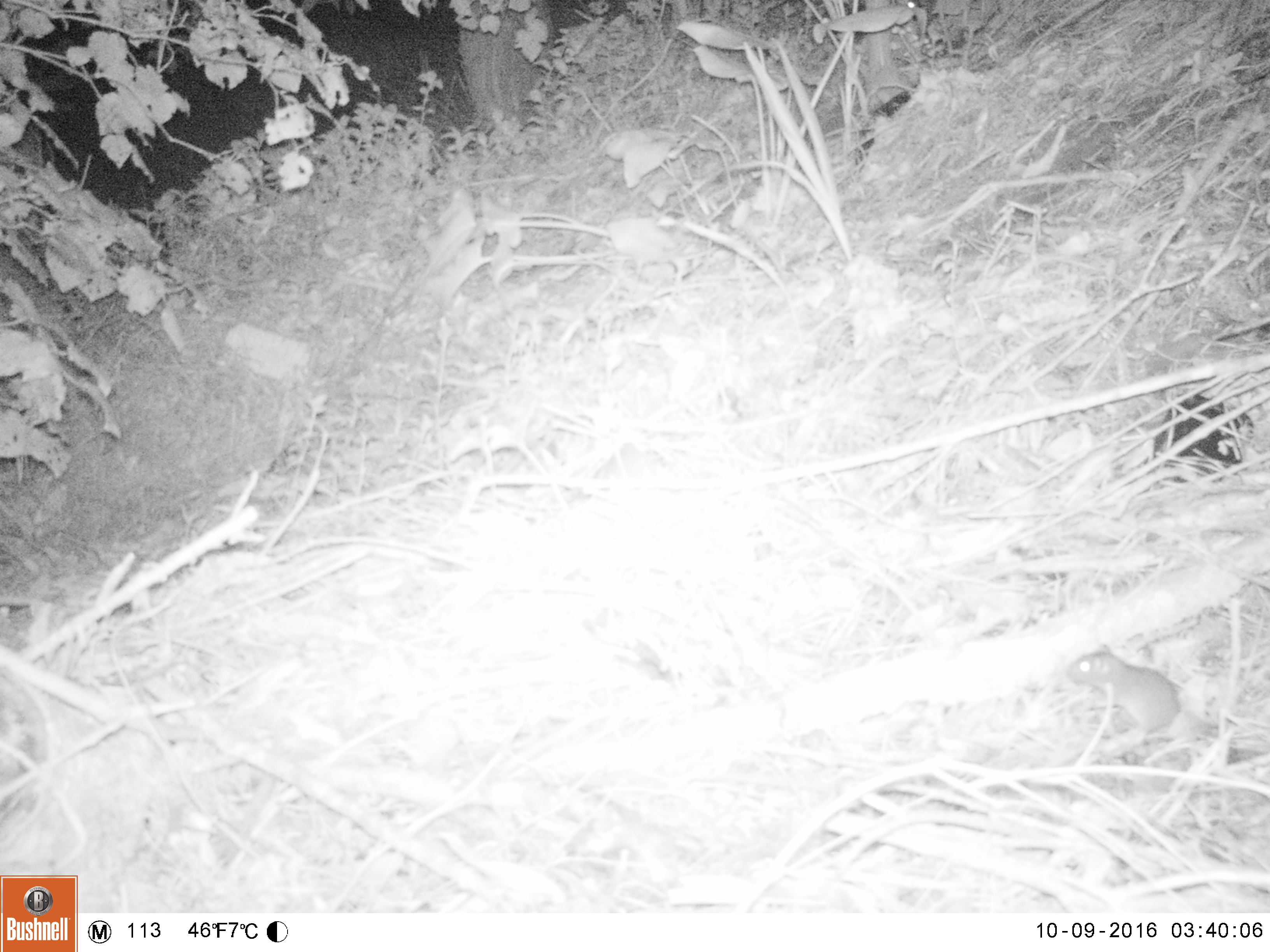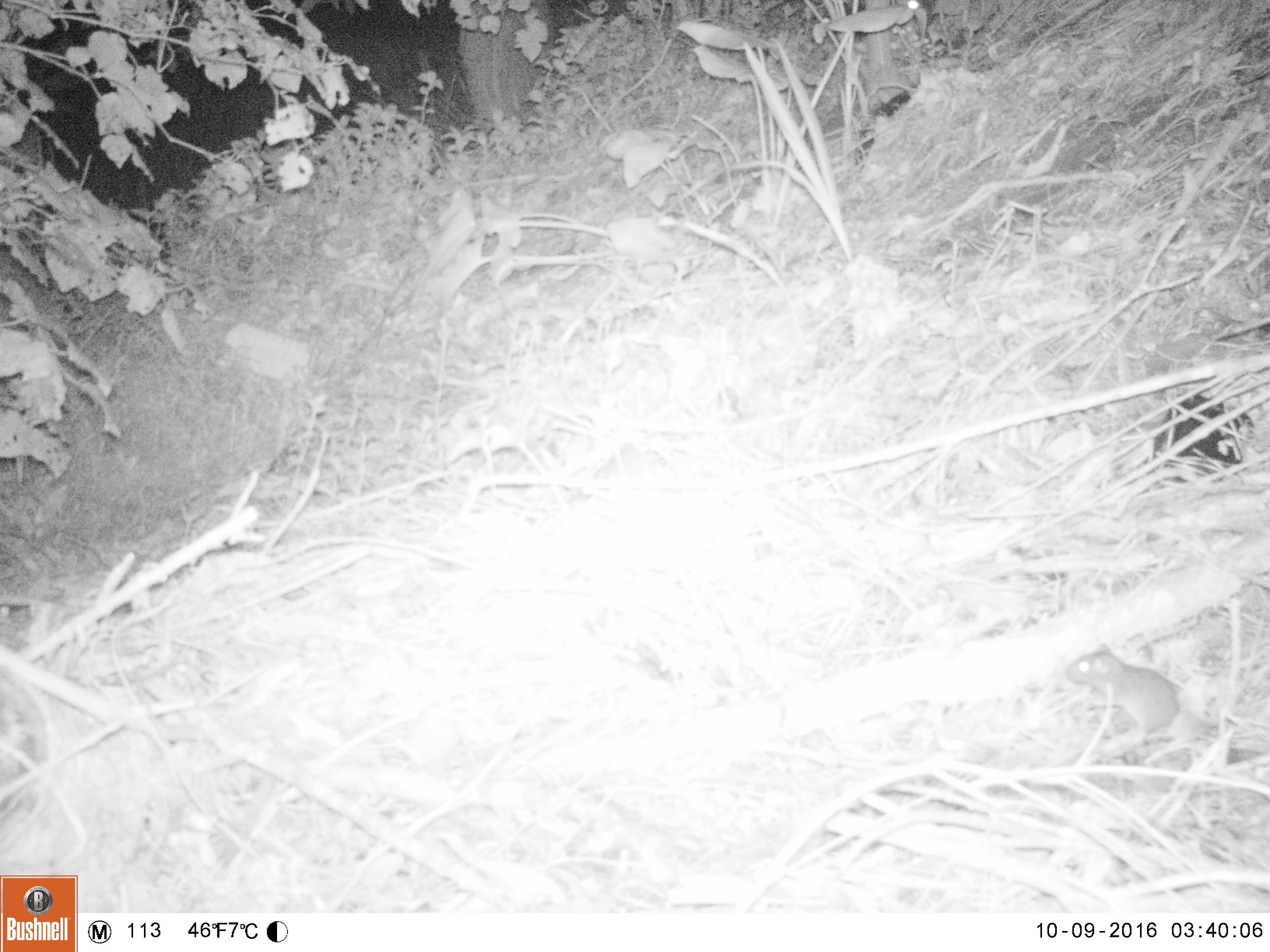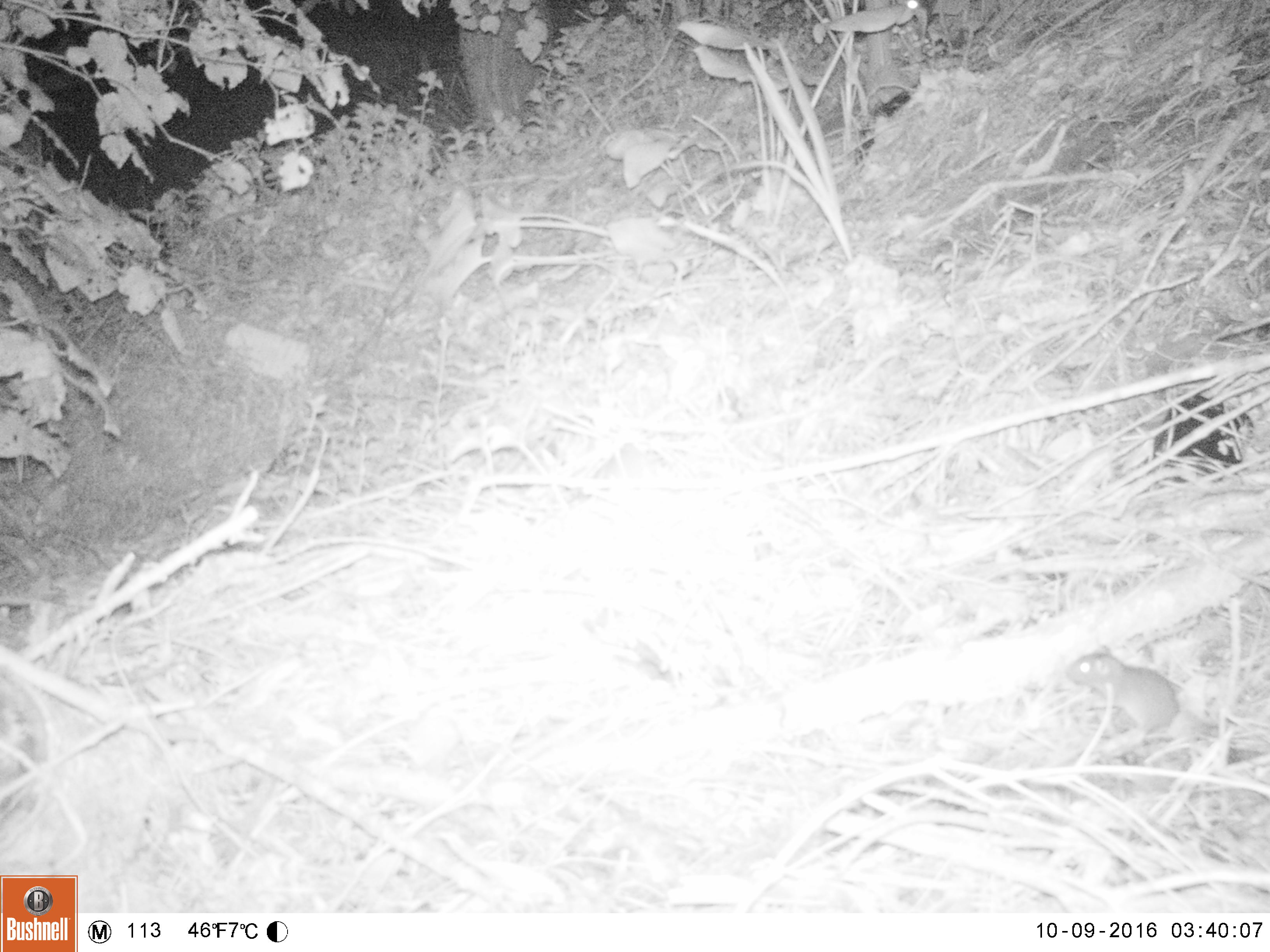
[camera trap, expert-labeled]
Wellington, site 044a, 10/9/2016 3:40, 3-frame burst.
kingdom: Animalia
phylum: Chordata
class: Mammalia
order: Rodentia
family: Muridae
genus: Mus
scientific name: Mus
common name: mouse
Mouse (Mus).